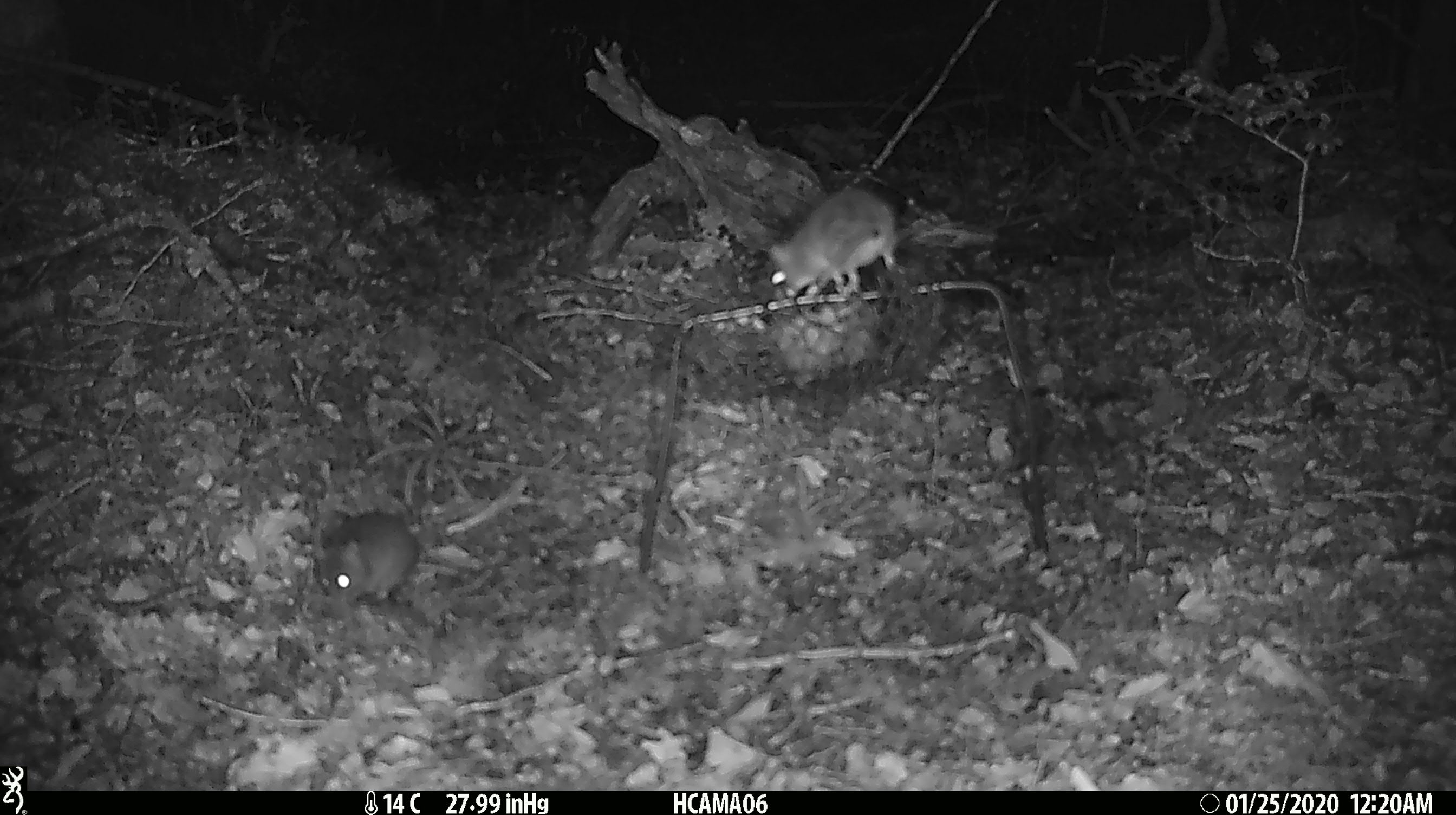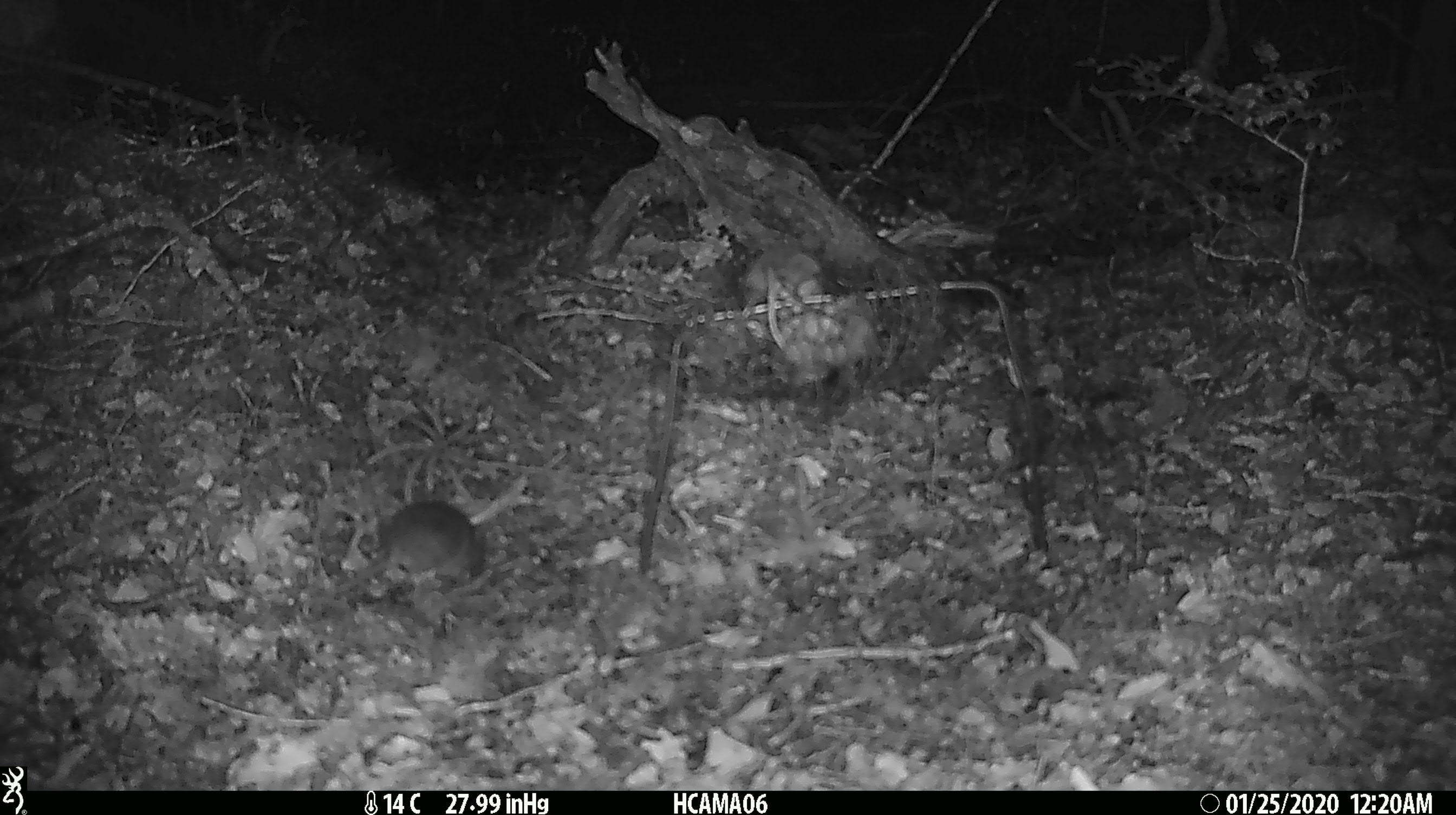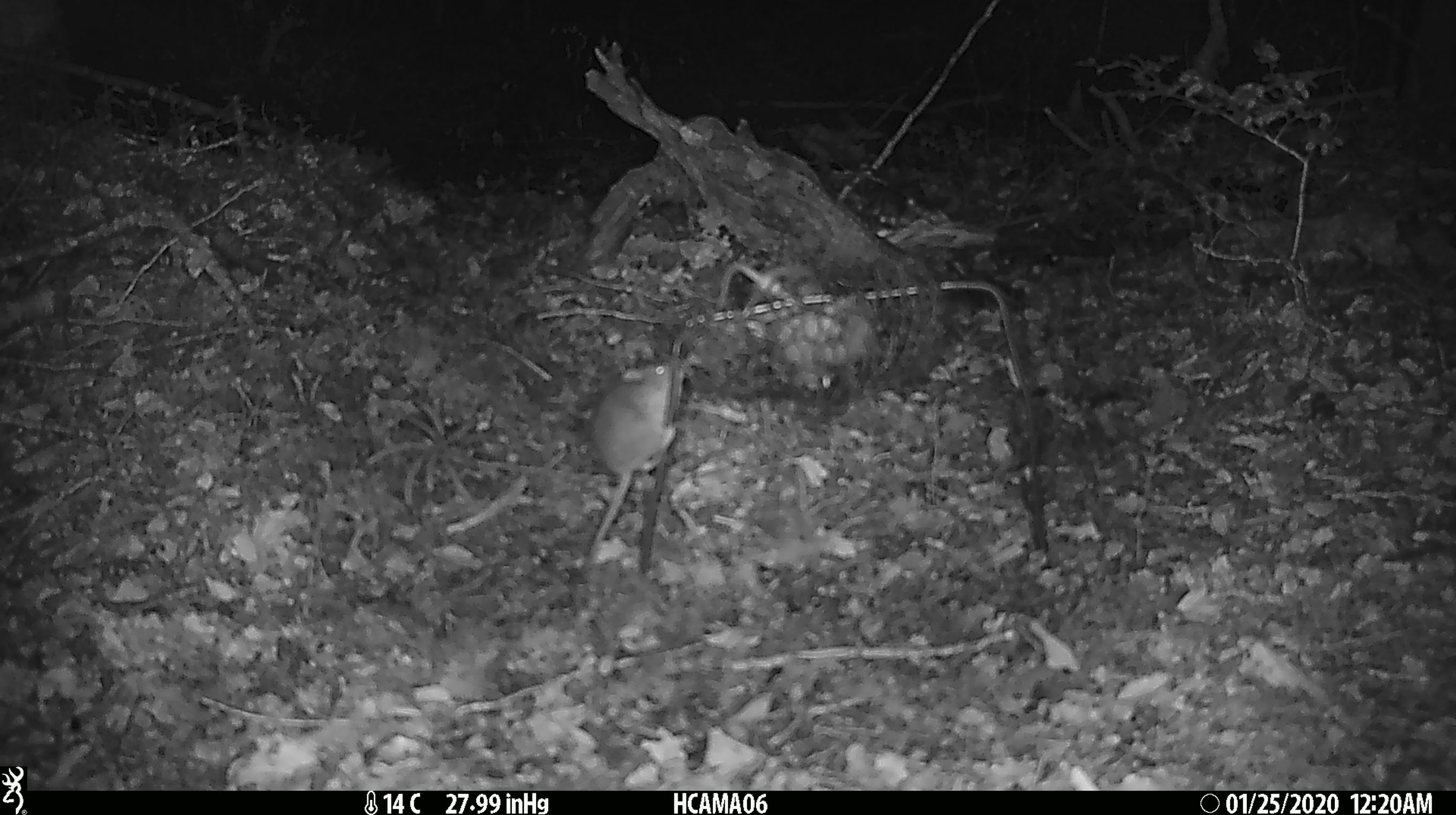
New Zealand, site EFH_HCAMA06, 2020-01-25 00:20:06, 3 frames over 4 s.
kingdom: Animalia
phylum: Chordata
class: Mammalia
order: Rodentia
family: Muridae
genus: Mus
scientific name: Mus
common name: mouse